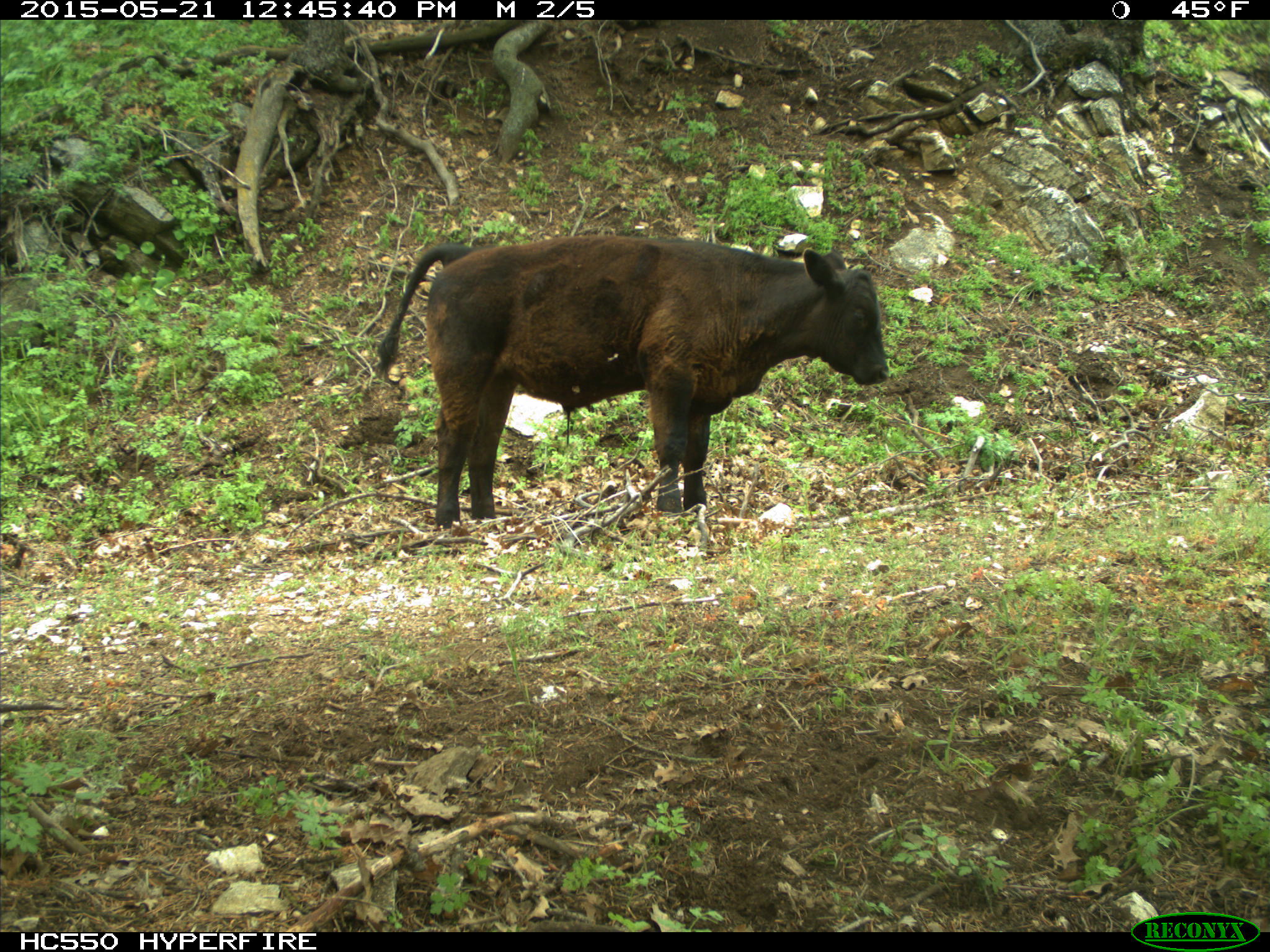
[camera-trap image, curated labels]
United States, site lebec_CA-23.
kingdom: Animalia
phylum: Chordata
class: Mammalia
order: Artiodactyla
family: Bovidae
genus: Bos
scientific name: Bos taurus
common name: domestic cow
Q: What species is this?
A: Bos taurus (domestic cow).